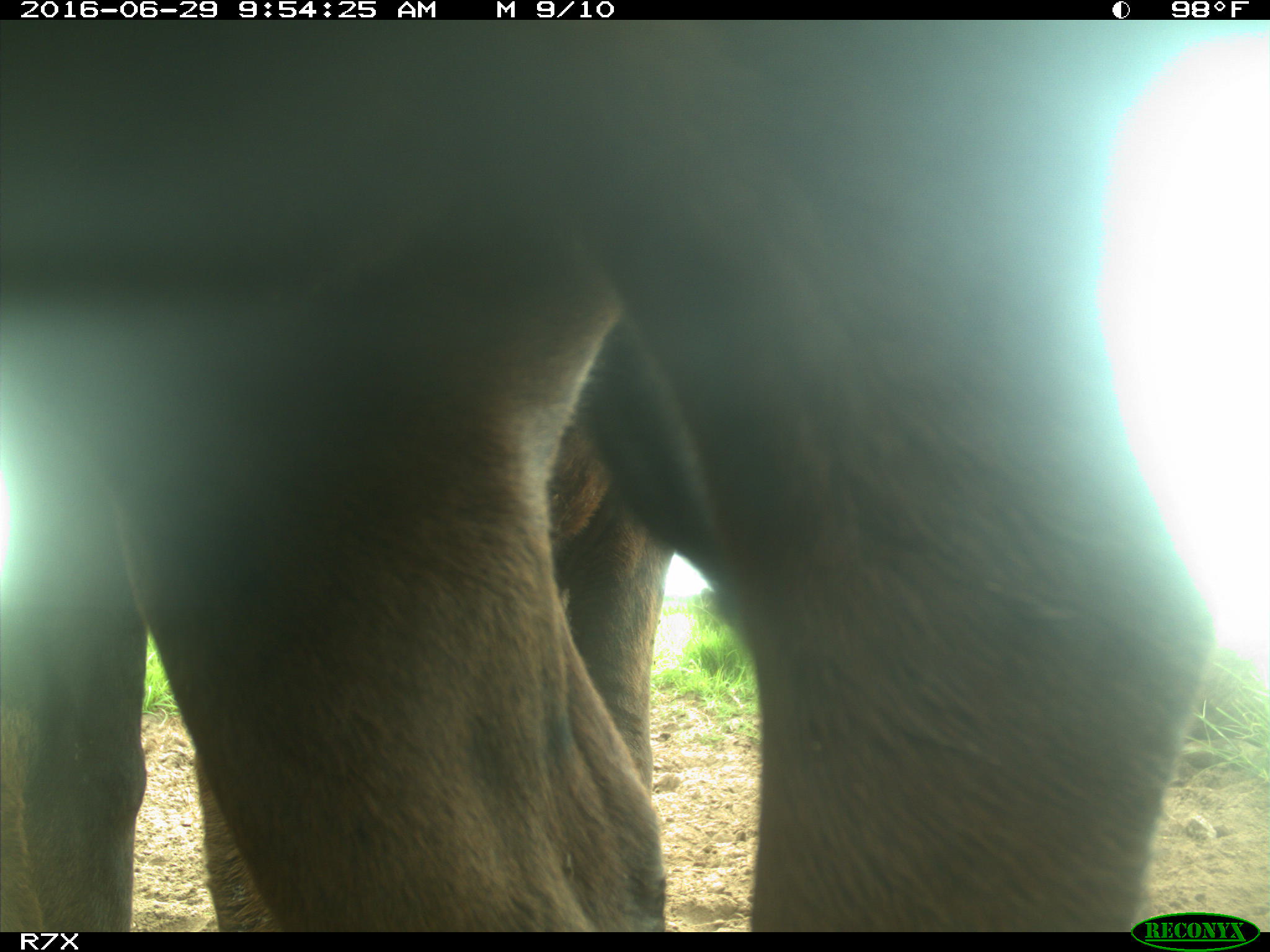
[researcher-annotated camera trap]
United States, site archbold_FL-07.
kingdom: Animalia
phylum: Chordata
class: Mammalia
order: Artiodactyla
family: Bovidae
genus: Bos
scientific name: Bos taurus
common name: domestic cow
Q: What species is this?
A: Bos taurus (domestic cow).